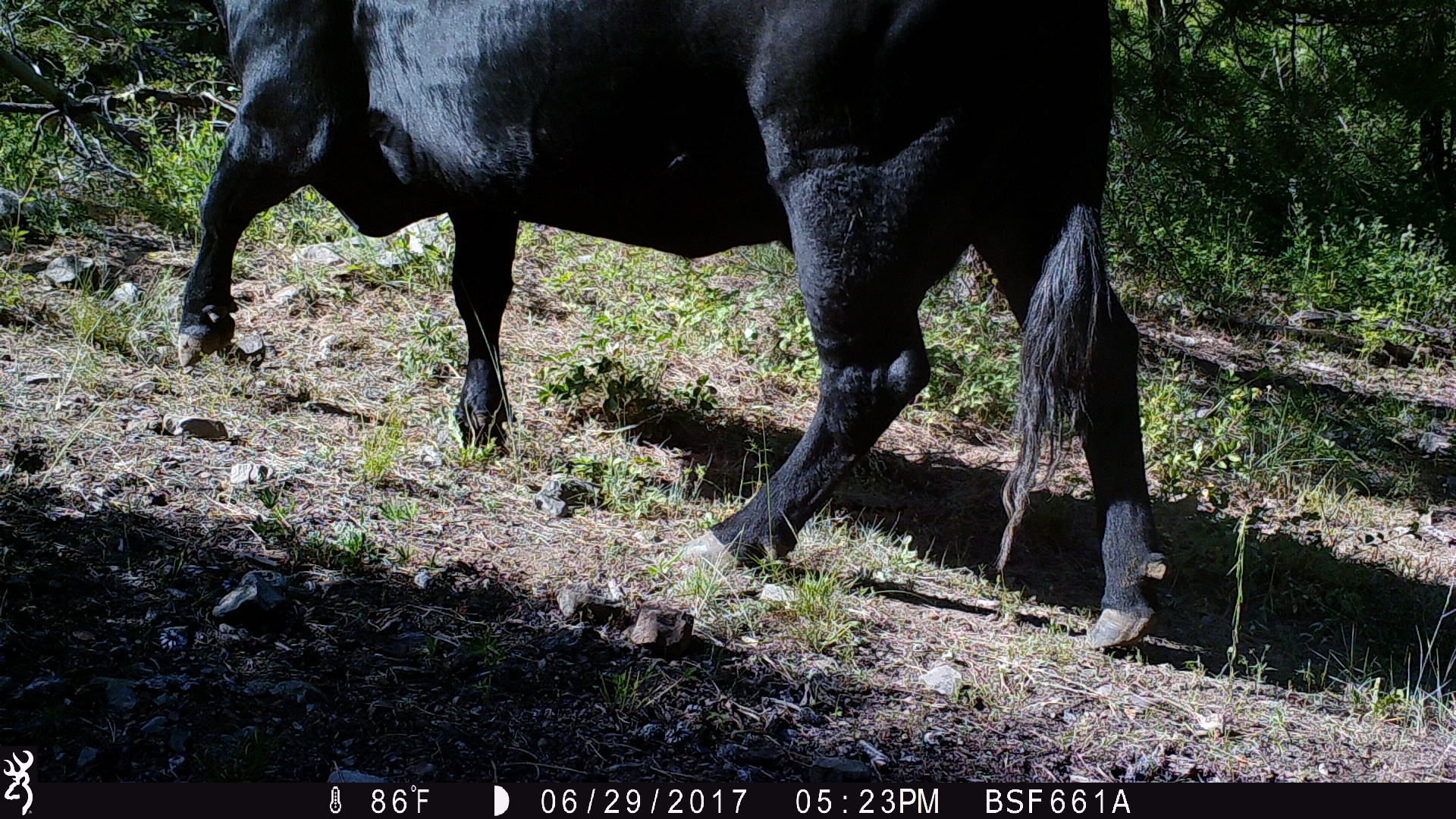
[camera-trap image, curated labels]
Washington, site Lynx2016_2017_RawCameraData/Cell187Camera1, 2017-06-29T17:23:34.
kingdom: Animalia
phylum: Chordata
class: Mammalia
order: Artiodactyla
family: Bovidae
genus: Bos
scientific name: Bos taurus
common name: domestic cattle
Domestic cattle (Bos taurus). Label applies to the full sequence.